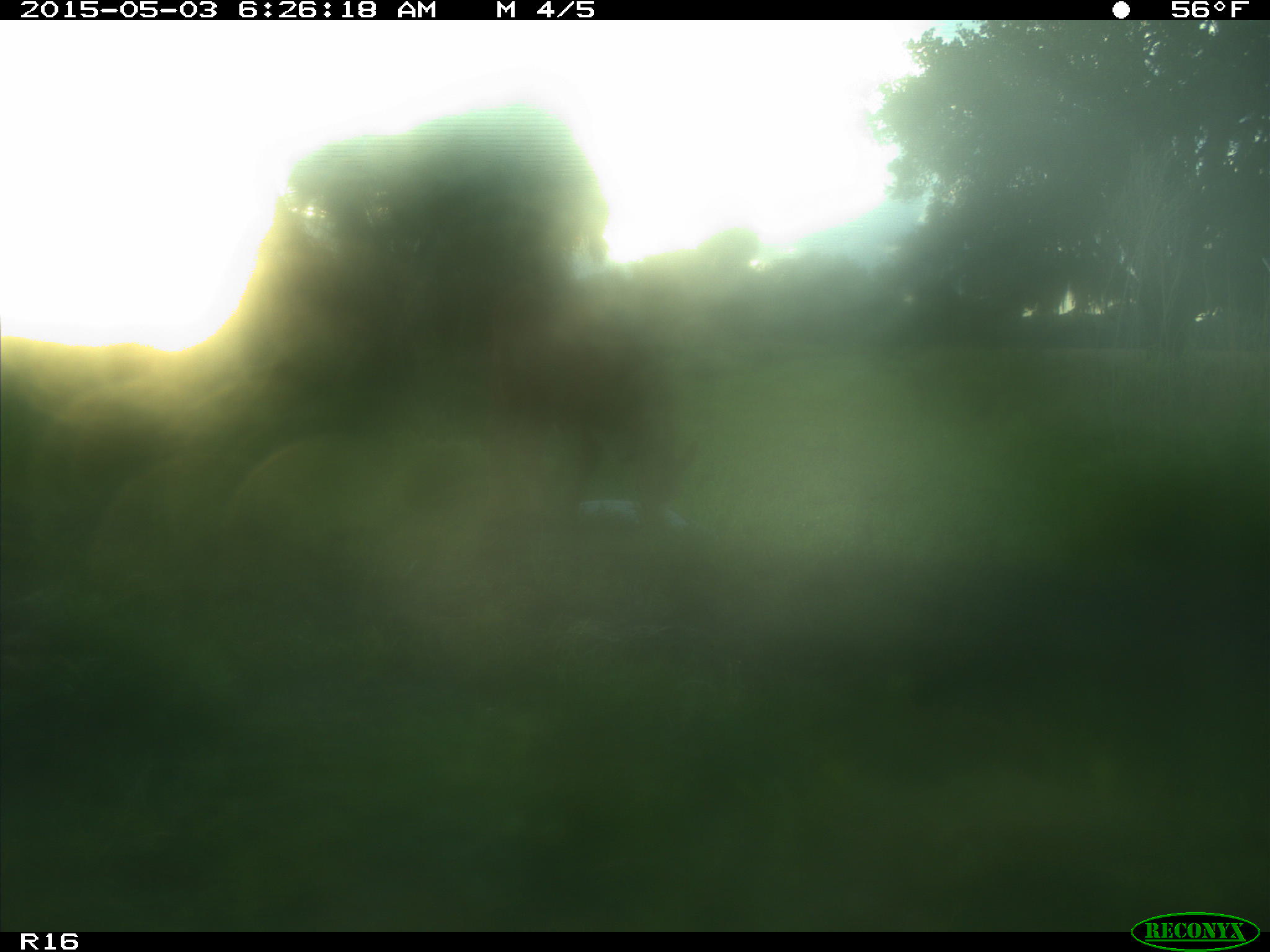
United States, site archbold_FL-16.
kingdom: Animalia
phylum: Chordata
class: Mammalia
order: Artiodactyla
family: Bovidae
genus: Bos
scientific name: Bos taurus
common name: domestic cow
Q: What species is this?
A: Bos taurus (domestic cow).